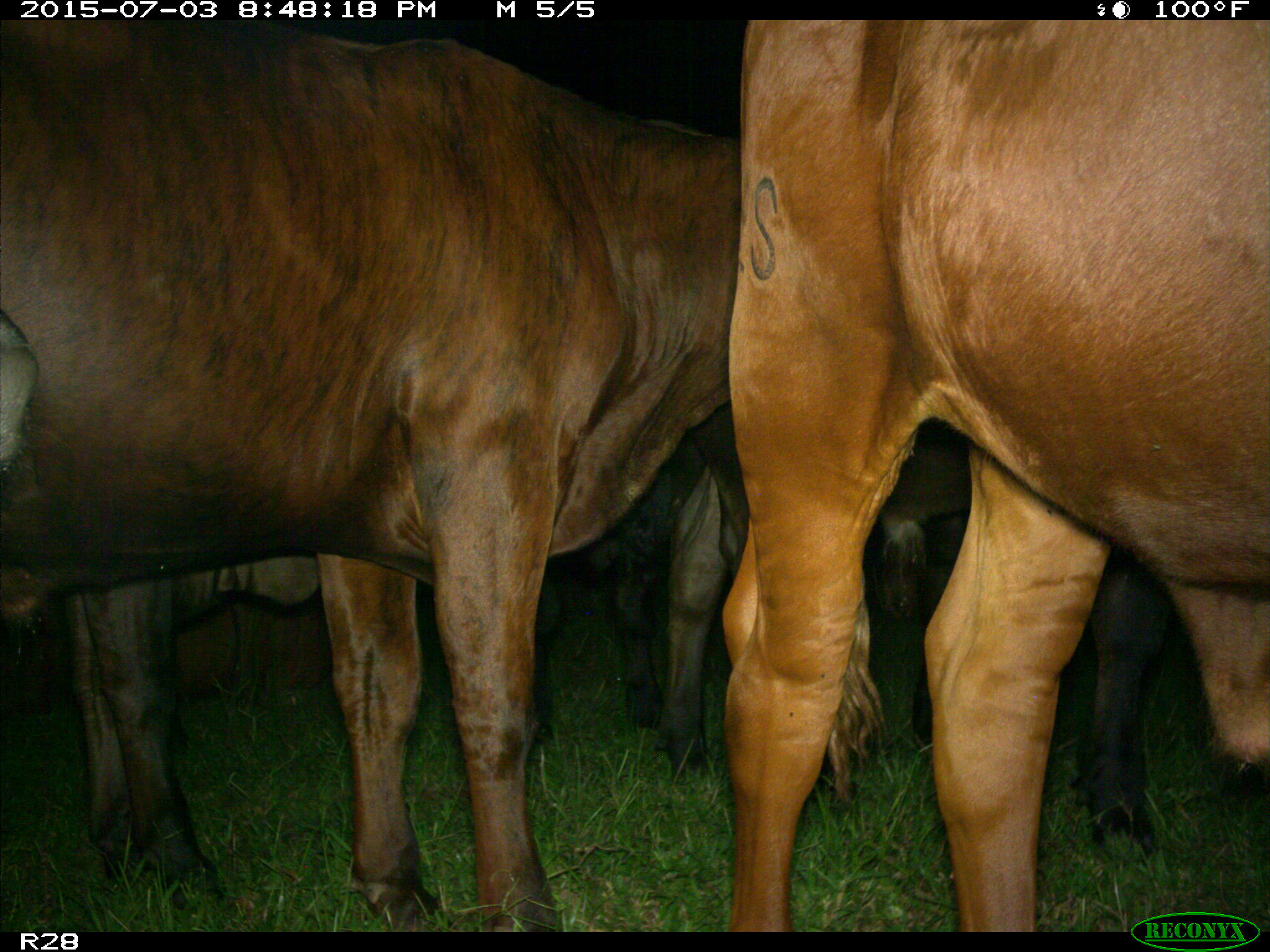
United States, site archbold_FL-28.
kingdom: Animalia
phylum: Chordata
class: Mammalia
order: Artiodactyla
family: Bovidae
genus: Bos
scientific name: Bos taurus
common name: domestic cow